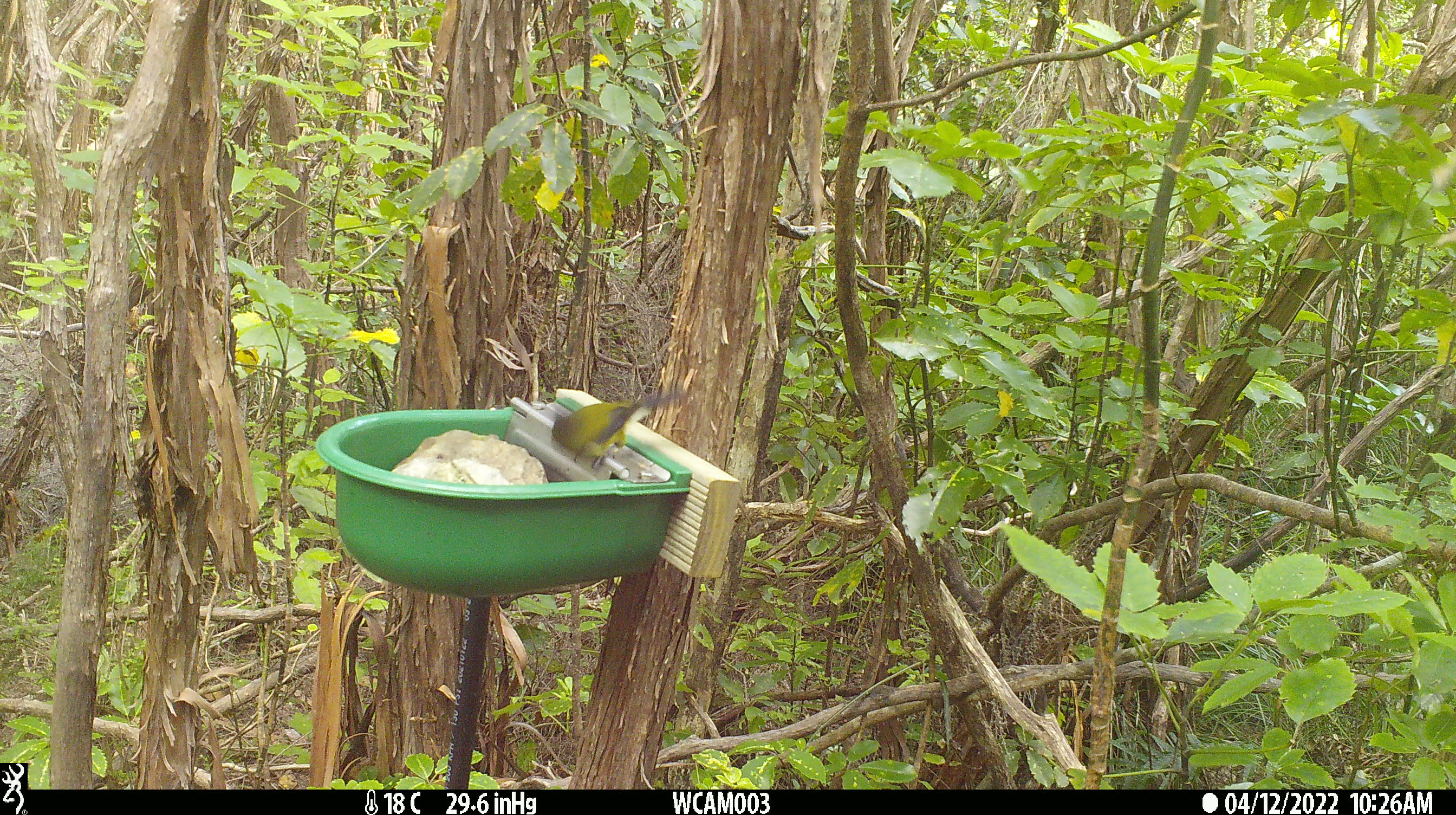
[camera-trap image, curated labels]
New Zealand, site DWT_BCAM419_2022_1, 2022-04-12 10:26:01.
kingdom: Animalia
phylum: Chordata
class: Aves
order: Passeriformes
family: Meliphagidae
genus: Anthornis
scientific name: Anthornis melanura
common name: new zealand bellbird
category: bellbird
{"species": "bellbird (new zealand bellbird) (Anthornis melanura)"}